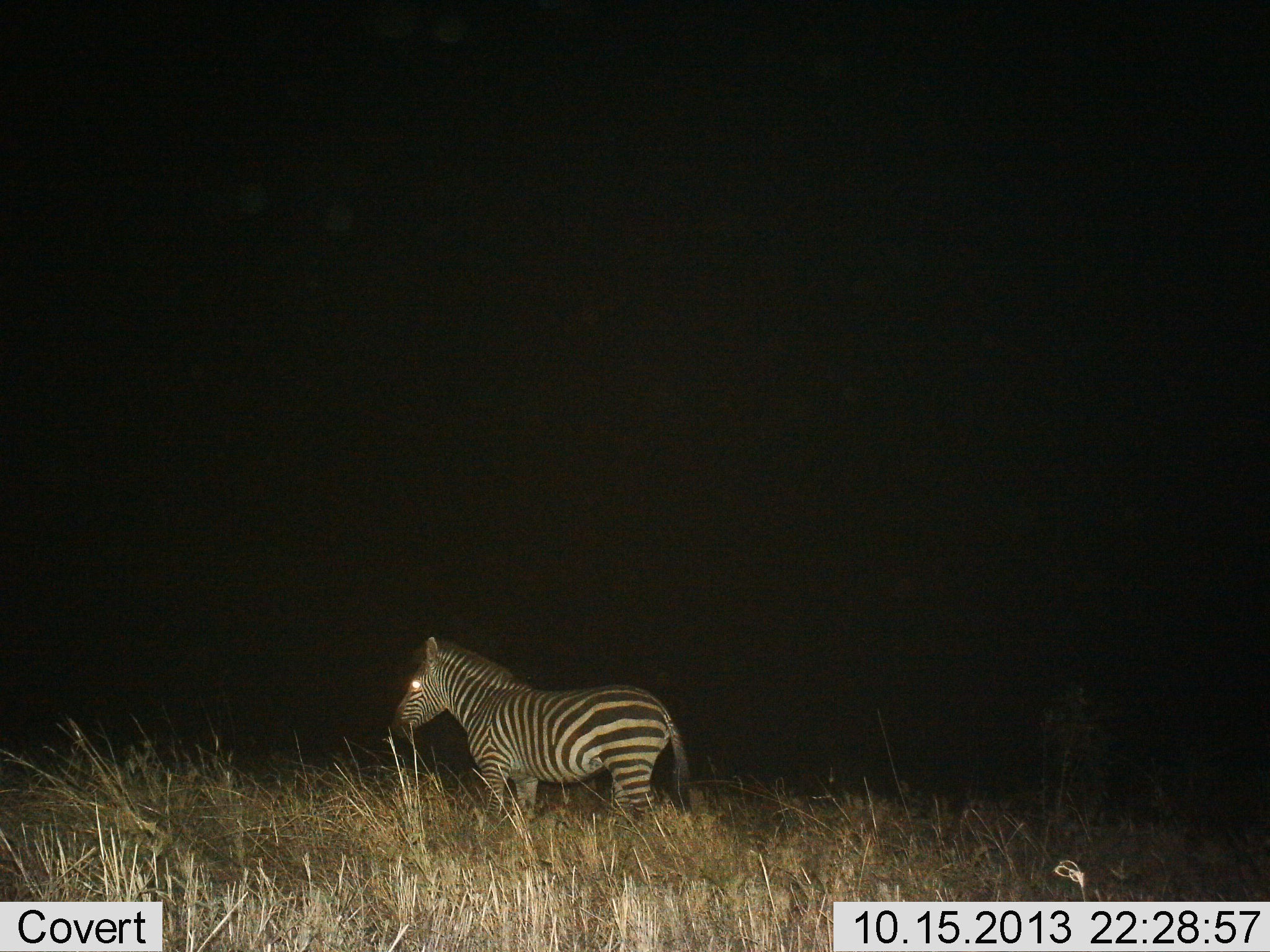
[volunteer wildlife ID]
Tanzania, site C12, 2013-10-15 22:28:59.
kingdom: Animalia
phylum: Chordata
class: Mammalia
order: Perissodactyla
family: Equidae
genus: Equus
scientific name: Equus quagga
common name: plains zebra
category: zebra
Zebra (plains zebra) (Equus quagga), count 1. Behavior (volunteer vote fractions): standing 89%, resting 6%, moving 6%, interacting 0%. Young present (vote fraction): 0%. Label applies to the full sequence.